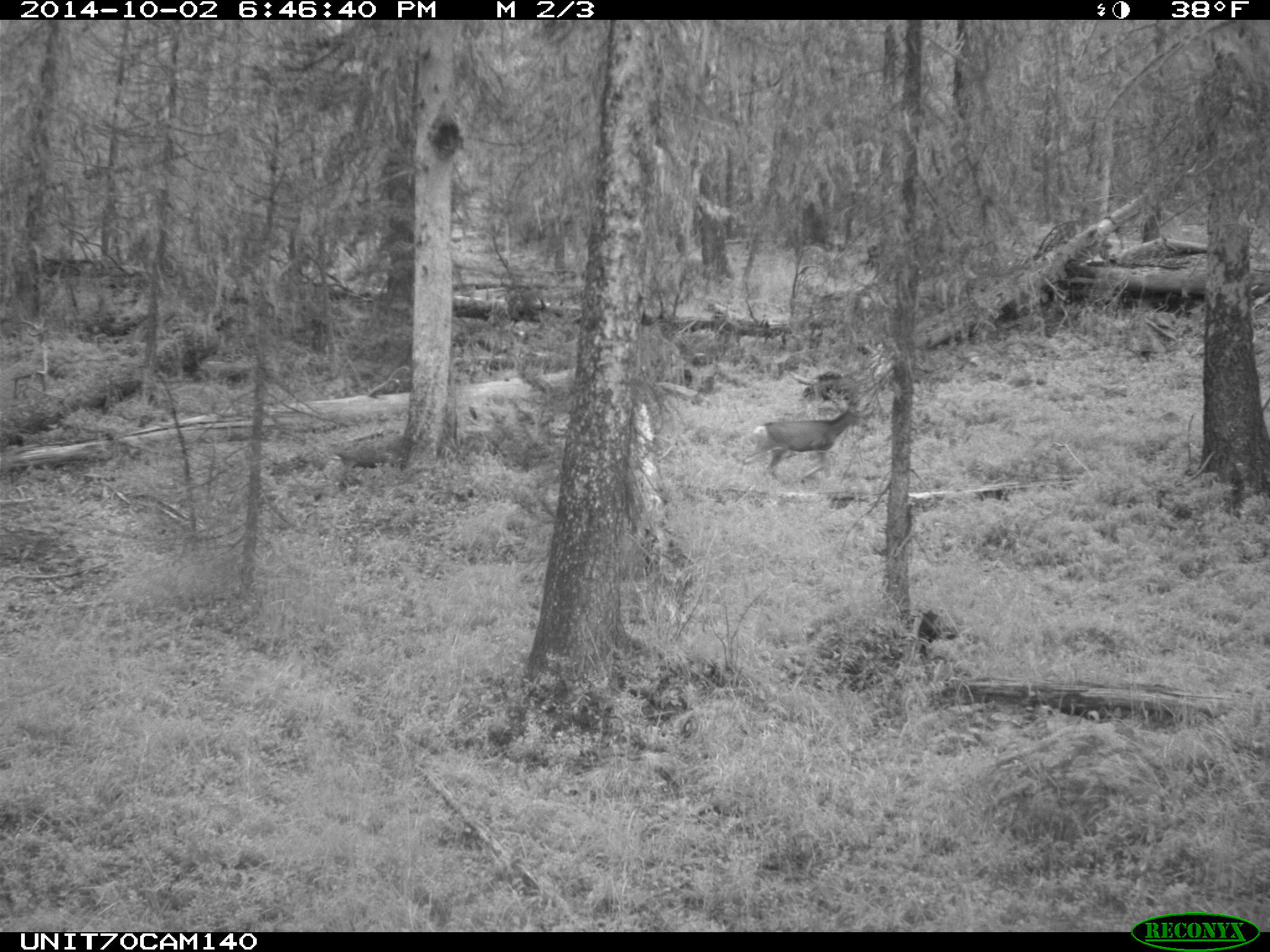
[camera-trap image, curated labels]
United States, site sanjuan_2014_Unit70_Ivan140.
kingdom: Animalia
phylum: Chordata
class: Mammalia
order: Artiodactyla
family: Cervidae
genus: Odocoileus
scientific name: Odocoileus hemionus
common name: mule deer